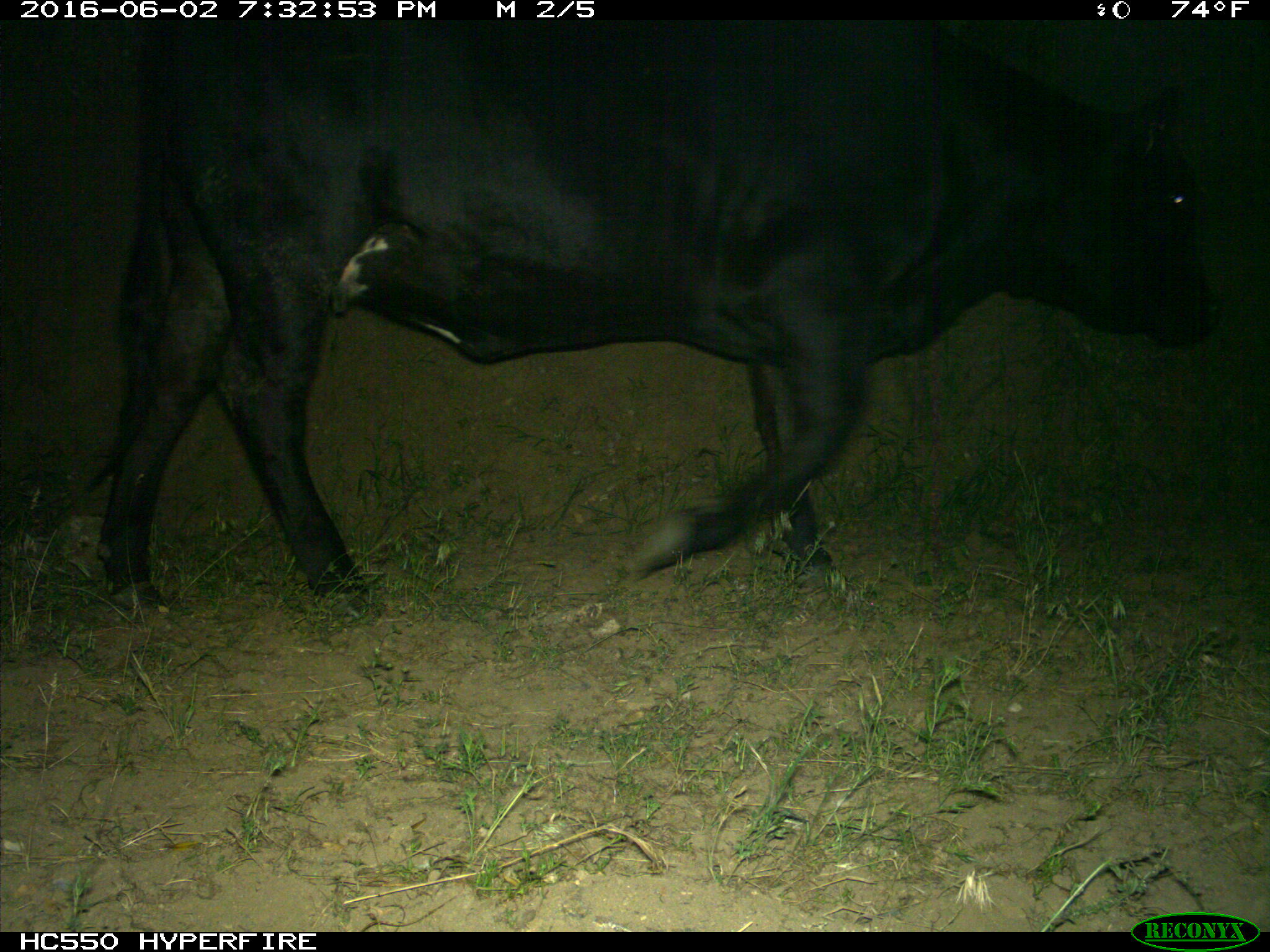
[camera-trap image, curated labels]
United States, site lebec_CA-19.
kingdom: Animalia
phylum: Chordata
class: Mammalia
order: Artiodactyla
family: Bovidae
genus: Bos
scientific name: Bos taurus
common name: domestic cow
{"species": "Bos taurus (domestic cow)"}